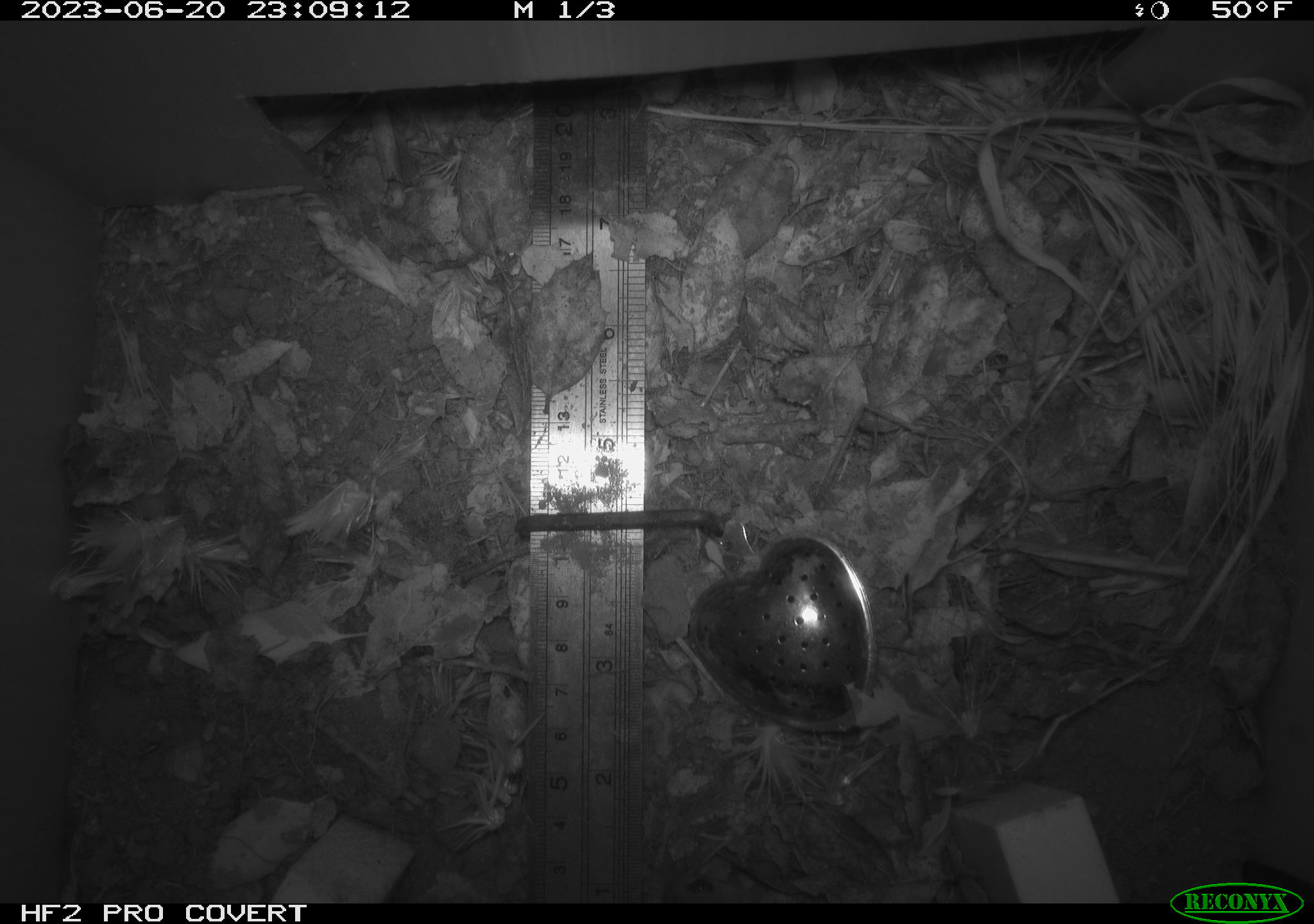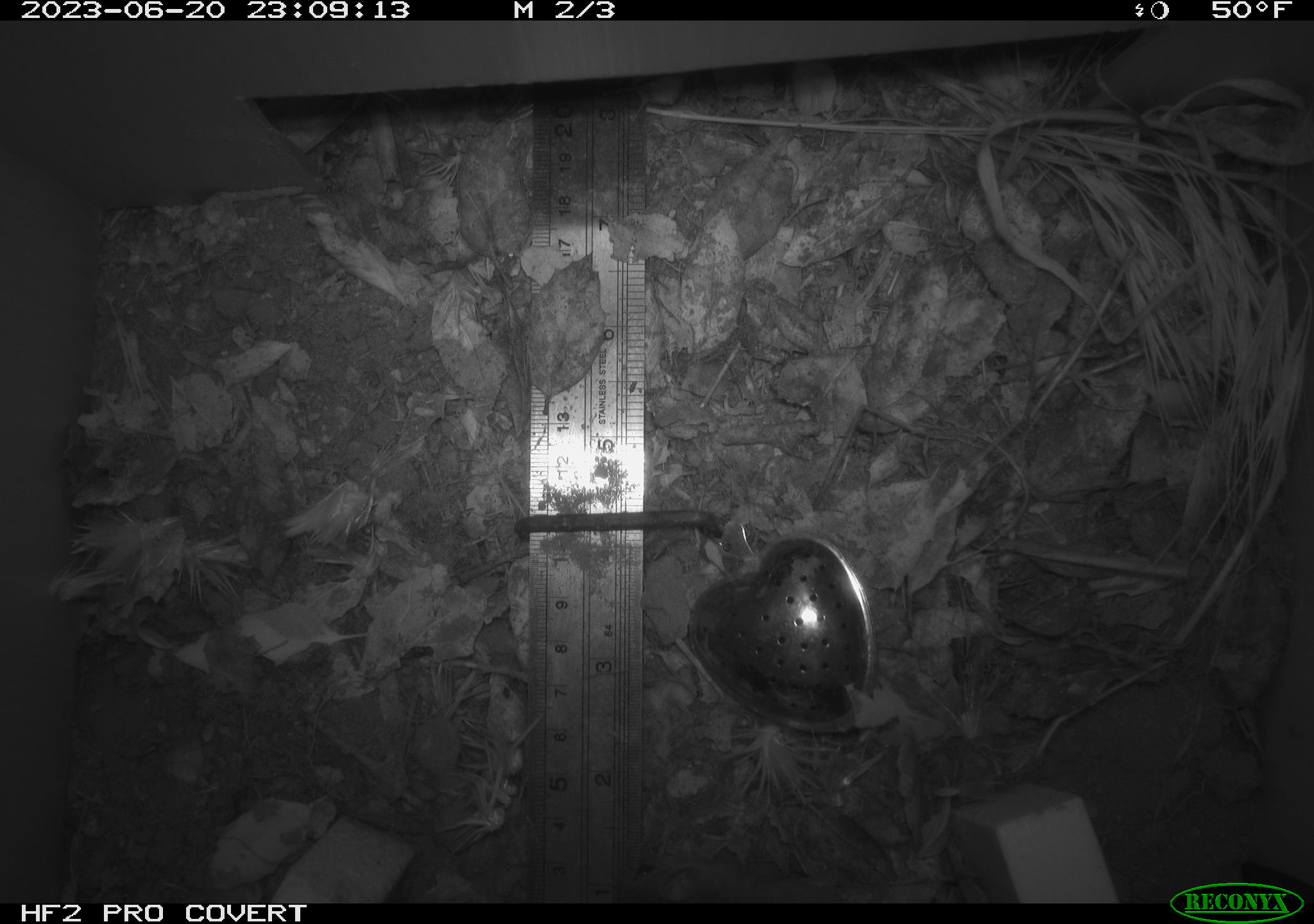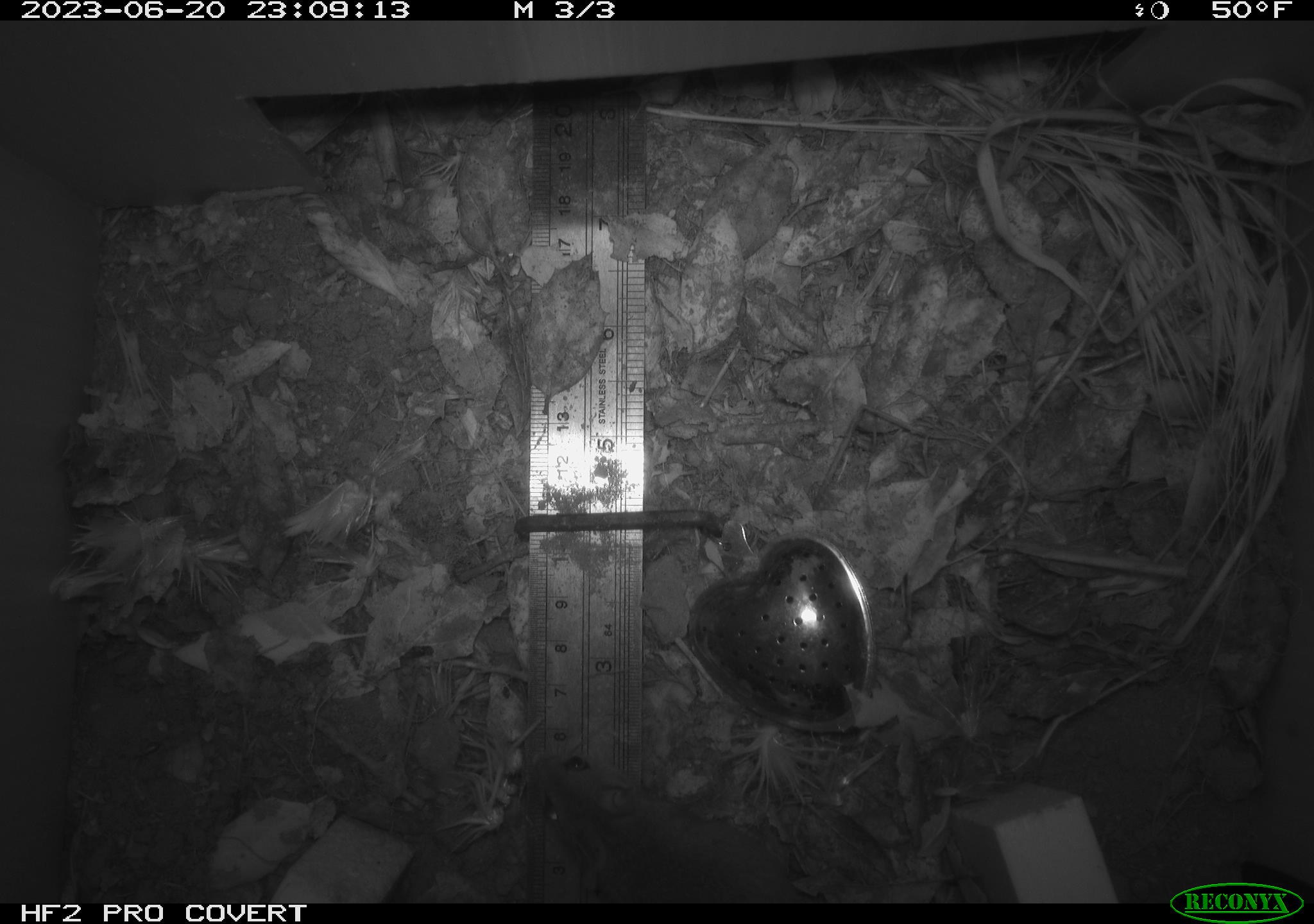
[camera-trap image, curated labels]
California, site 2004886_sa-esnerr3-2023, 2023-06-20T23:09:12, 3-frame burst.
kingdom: Animalia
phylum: Chordata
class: Mammalia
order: Rodentia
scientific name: Rodentia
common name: mouse species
Mouse species (Rodentia).